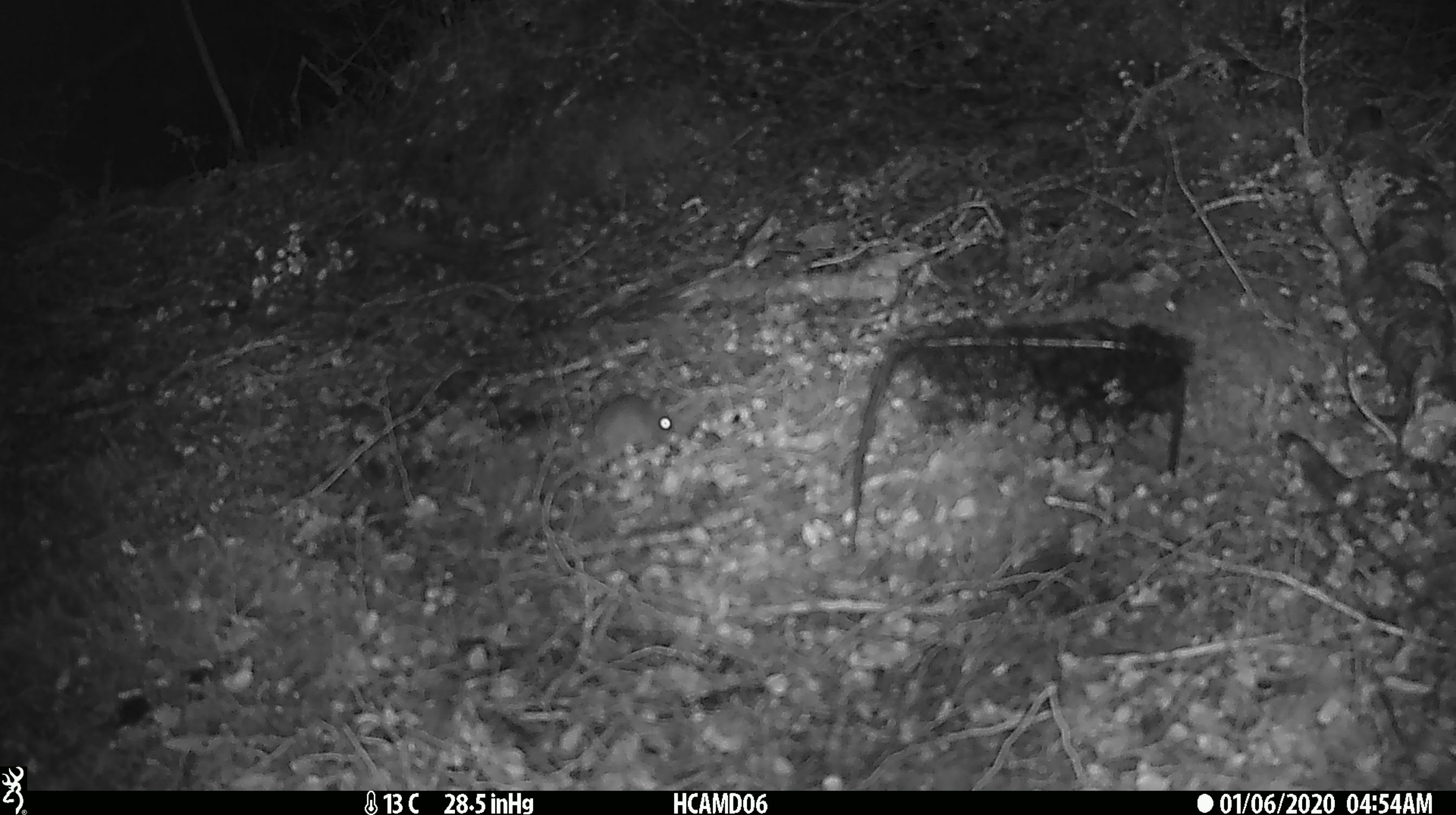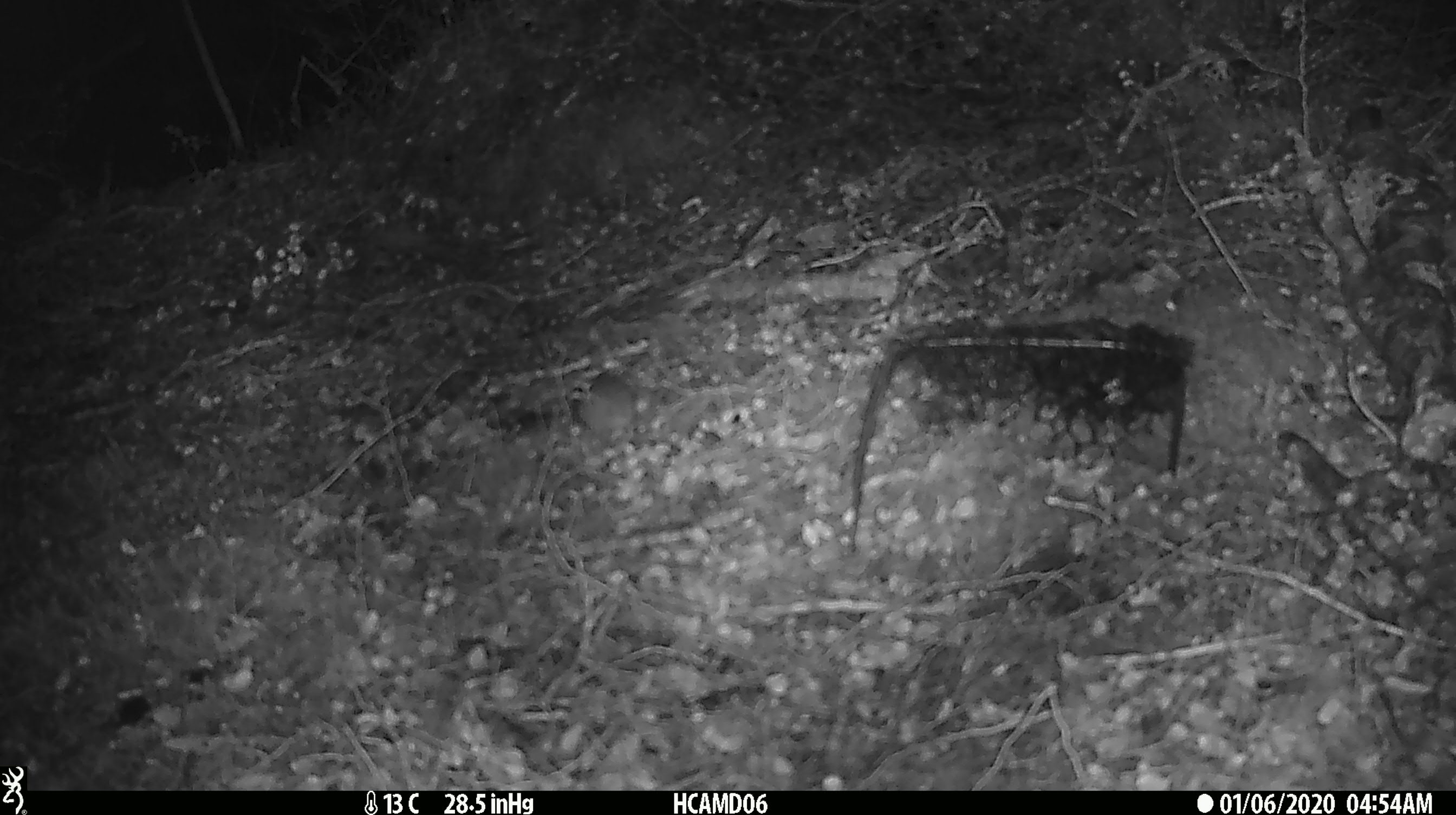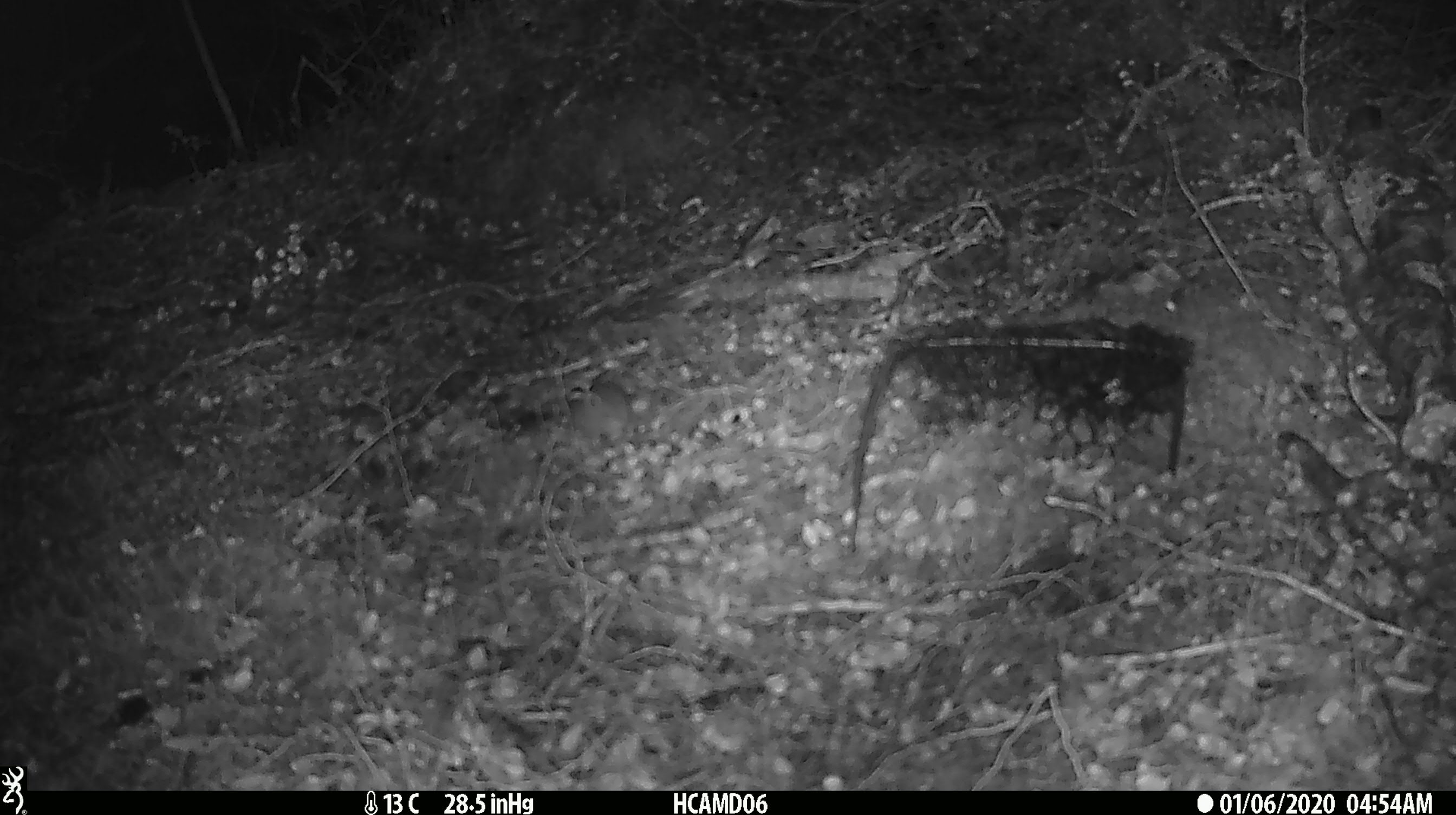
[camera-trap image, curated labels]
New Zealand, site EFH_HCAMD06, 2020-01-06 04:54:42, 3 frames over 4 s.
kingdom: Animalia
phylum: Chordata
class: Mammalia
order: Rodentia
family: Muridae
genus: Mus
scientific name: Mus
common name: mouse